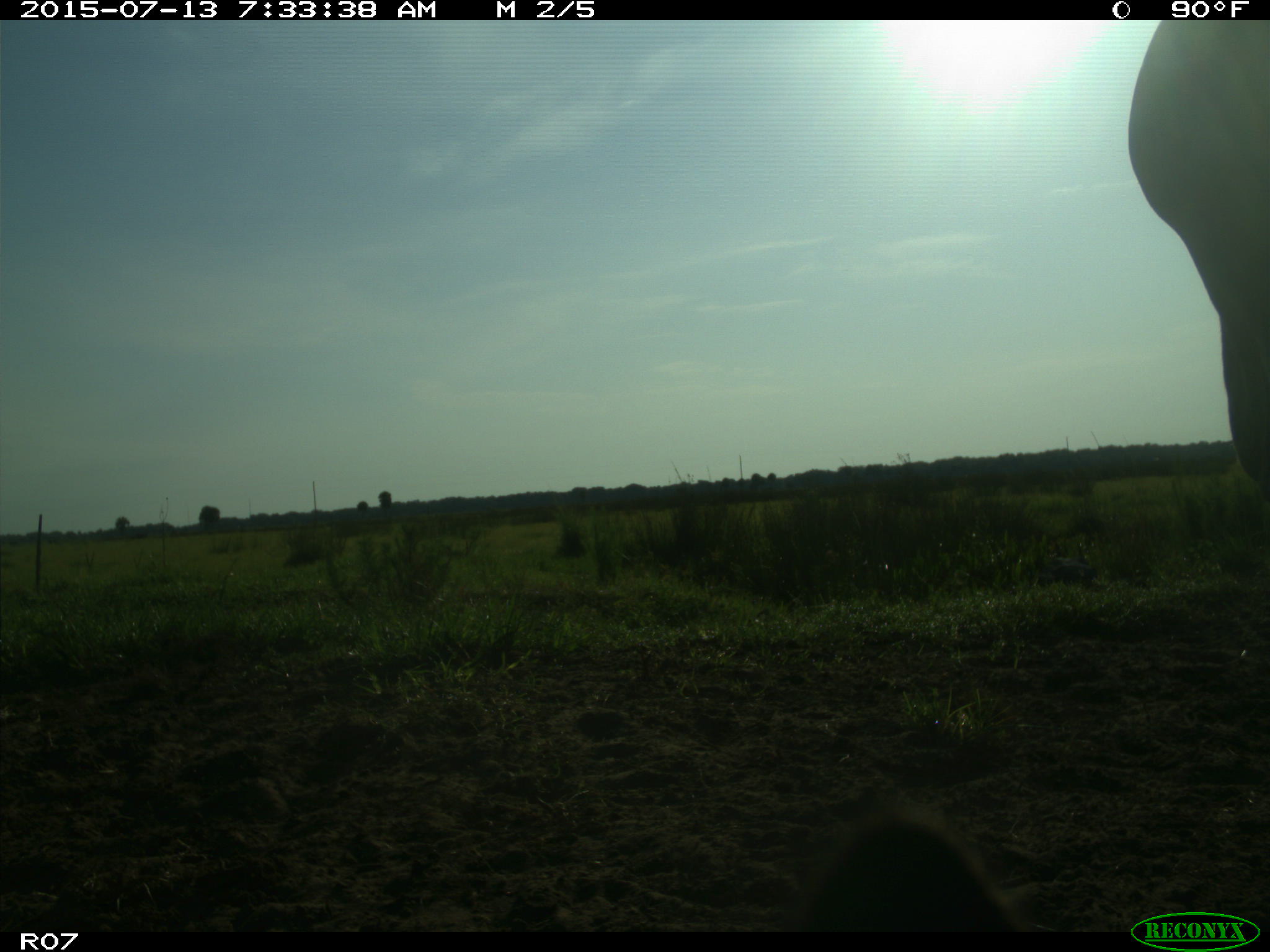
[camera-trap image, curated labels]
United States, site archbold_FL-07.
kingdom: Animalia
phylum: Chordata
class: Mammalia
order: Artiodactyla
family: Bovidae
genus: Bos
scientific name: Bos taurus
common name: domestic cow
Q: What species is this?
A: Bos taurus (domestic cow).